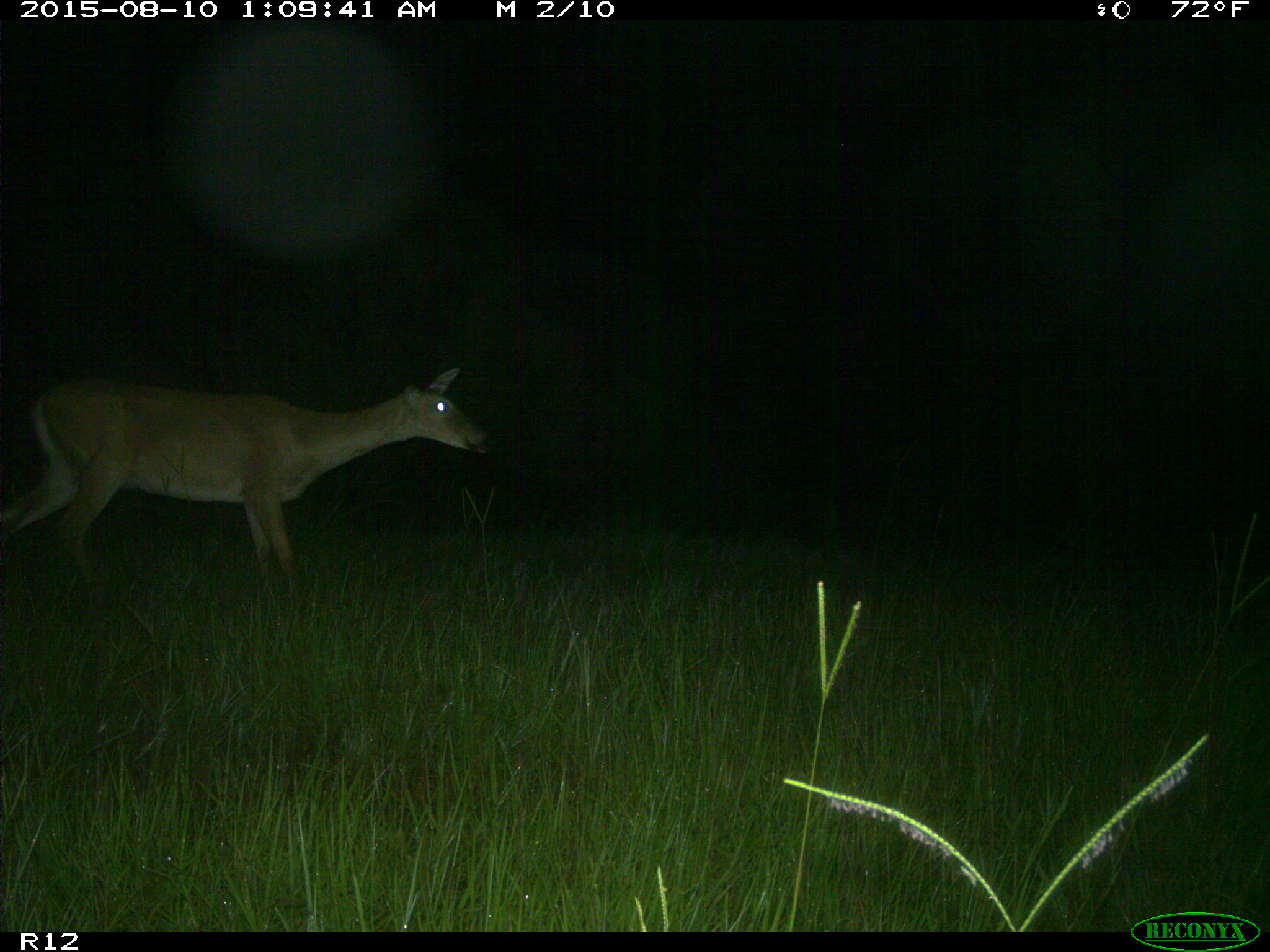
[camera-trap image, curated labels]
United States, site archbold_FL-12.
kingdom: Animalia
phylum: Chordata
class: Mammalia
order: Artiodactyla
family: Cervidae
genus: Odocoileus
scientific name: Odocoileus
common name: deer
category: unidentified deer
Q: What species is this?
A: Unidentified deer (deer) (Odocoileus).